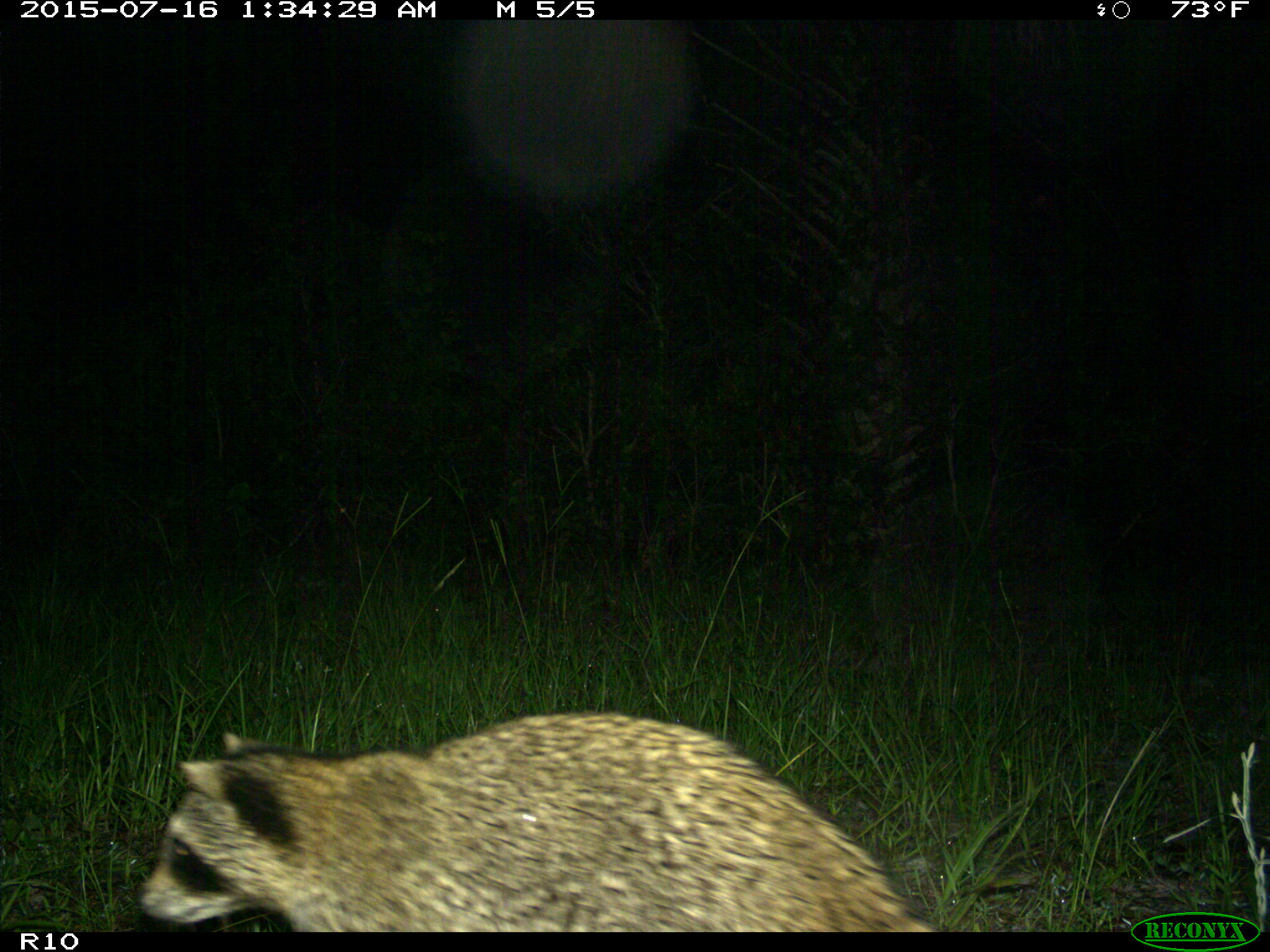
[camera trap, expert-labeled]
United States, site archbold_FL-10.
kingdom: Animalia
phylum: Chordata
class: Mammalia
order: Carnivora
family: Procyonidae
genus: Procyon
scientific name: Procyon lotor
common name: common raccoon